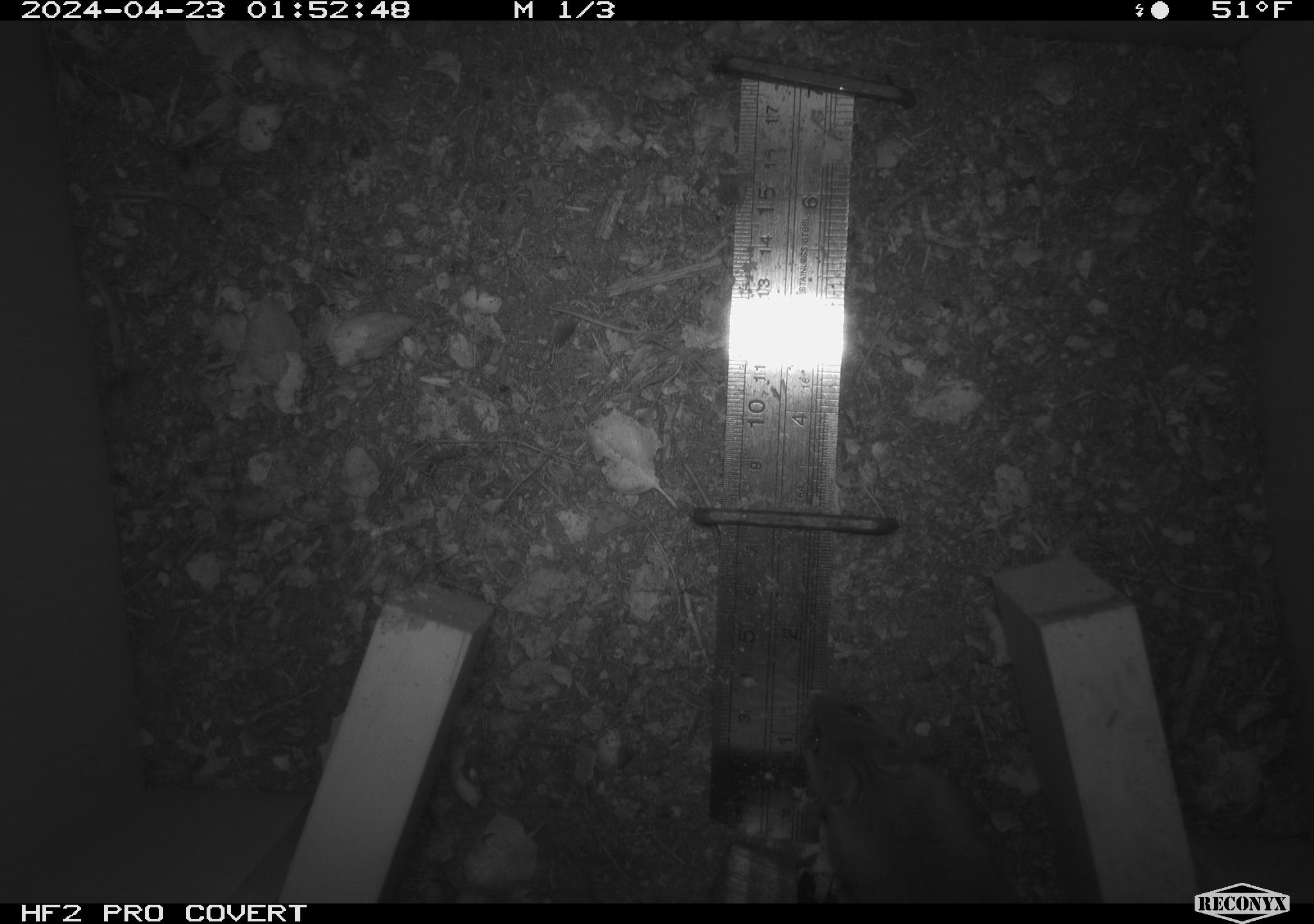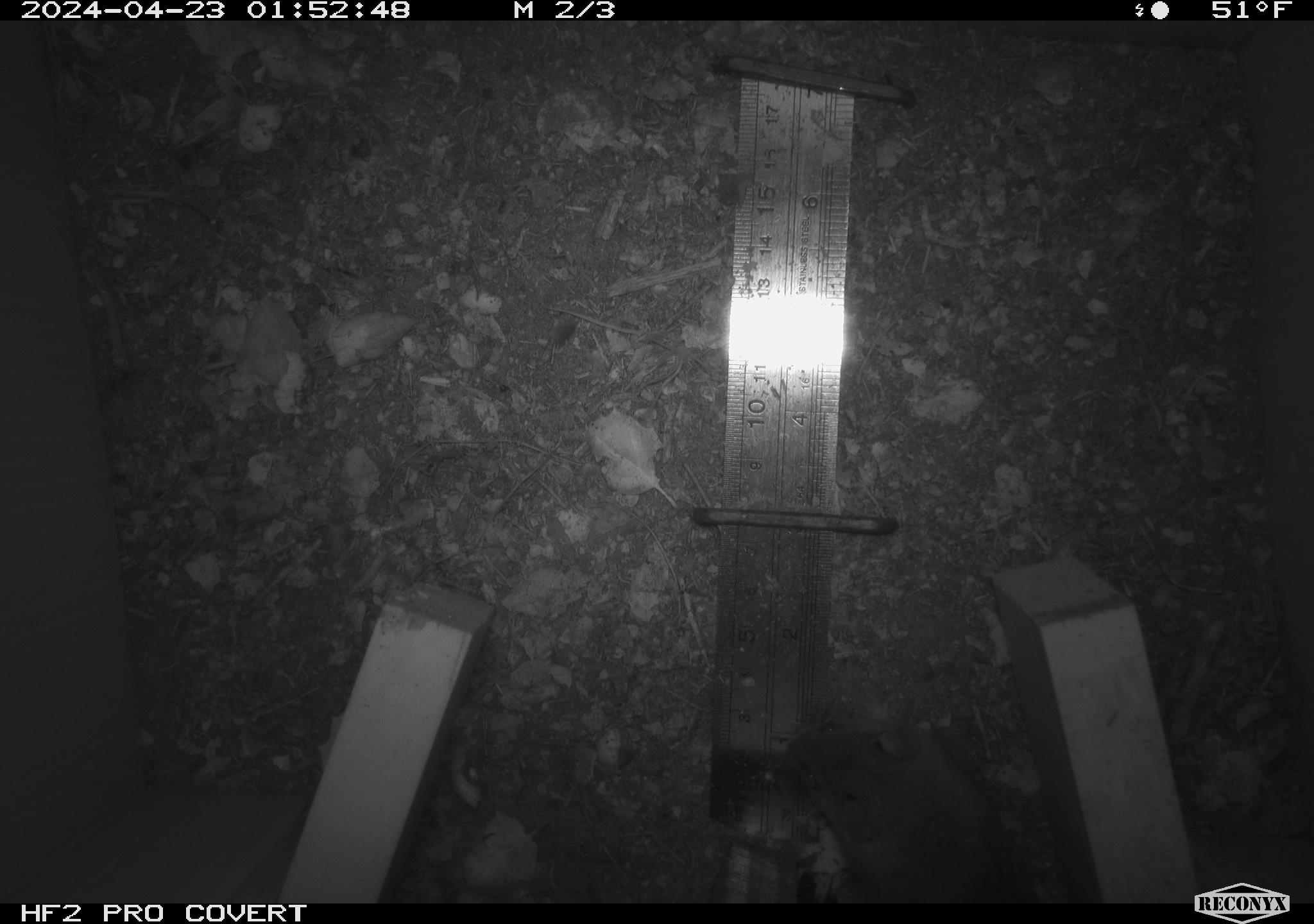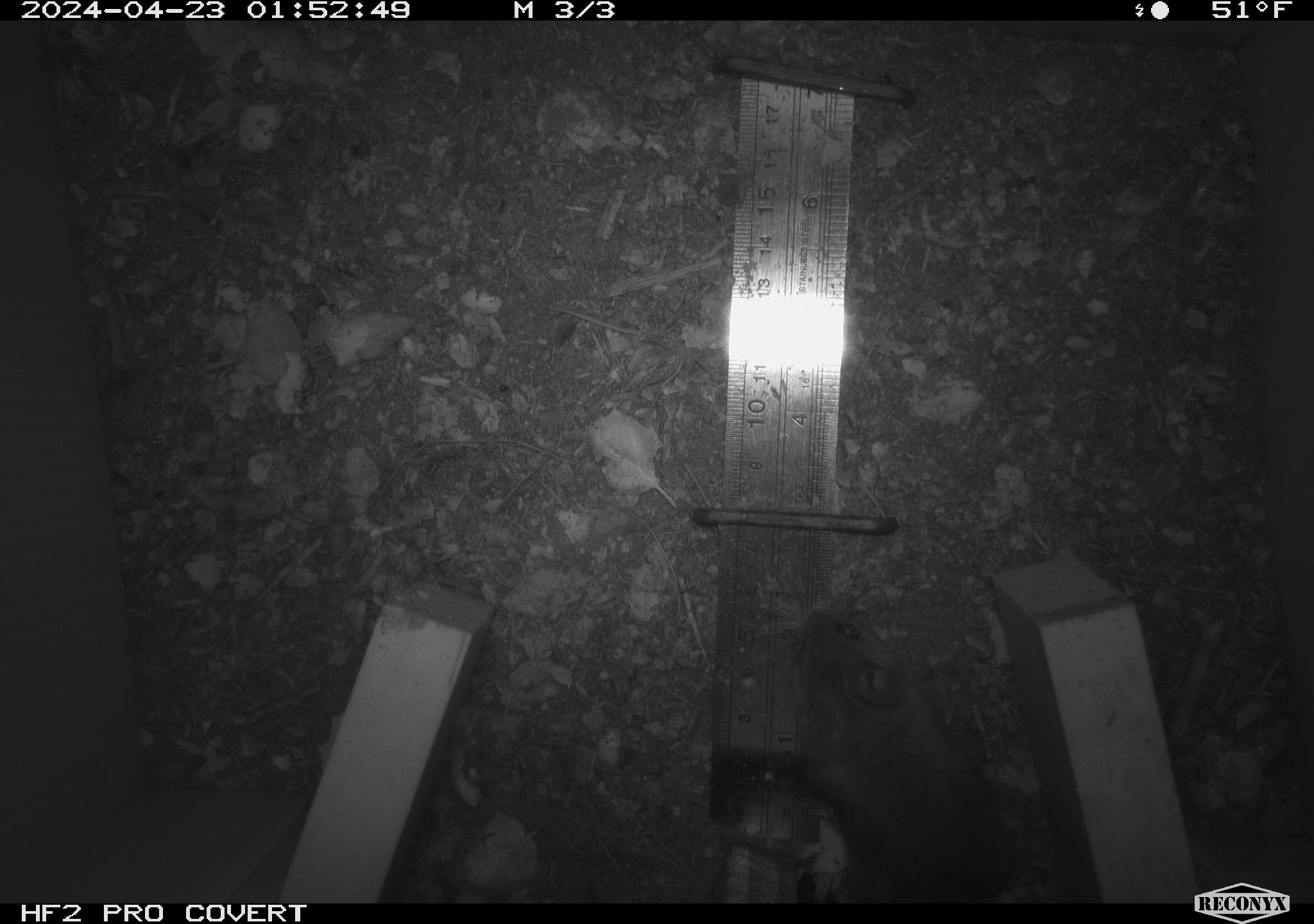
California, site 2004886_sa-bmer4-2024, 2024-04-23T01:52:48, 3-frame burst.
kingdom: Animalia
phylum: Chordata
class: Mammalia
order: Rodentia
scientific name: Rodentia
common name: mouse species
Mouse species (Rodentia).